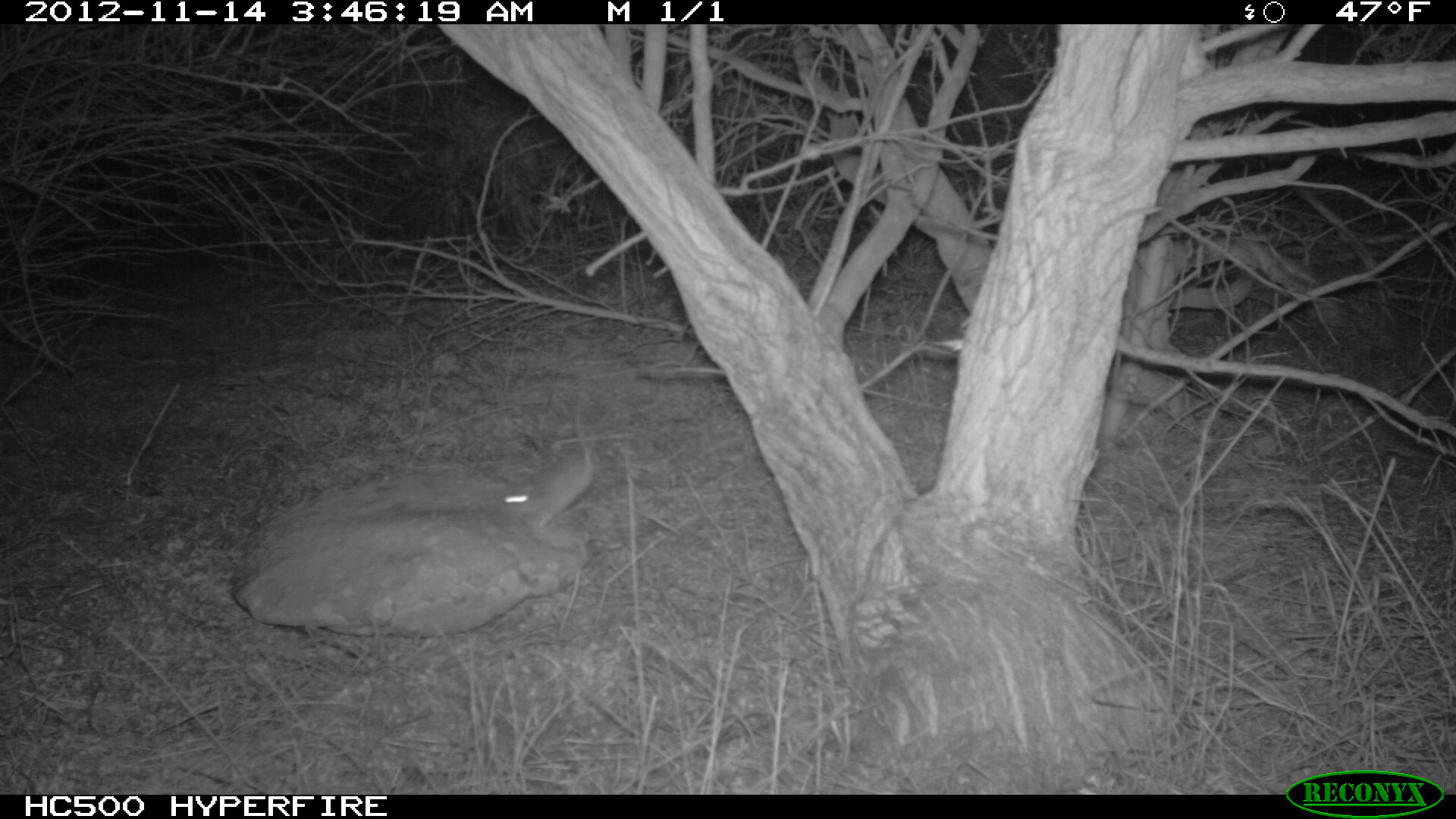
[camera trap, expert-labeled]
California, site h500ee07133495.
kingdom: Animalia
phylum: Chordata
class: Mammalia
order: Rodentia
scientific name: Rodentia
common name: rodent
Rodent (Rodentia).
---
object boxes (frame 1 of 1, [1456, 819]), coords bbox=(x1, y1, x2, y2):
rodent: bbox=(493, 396, 593, 532)